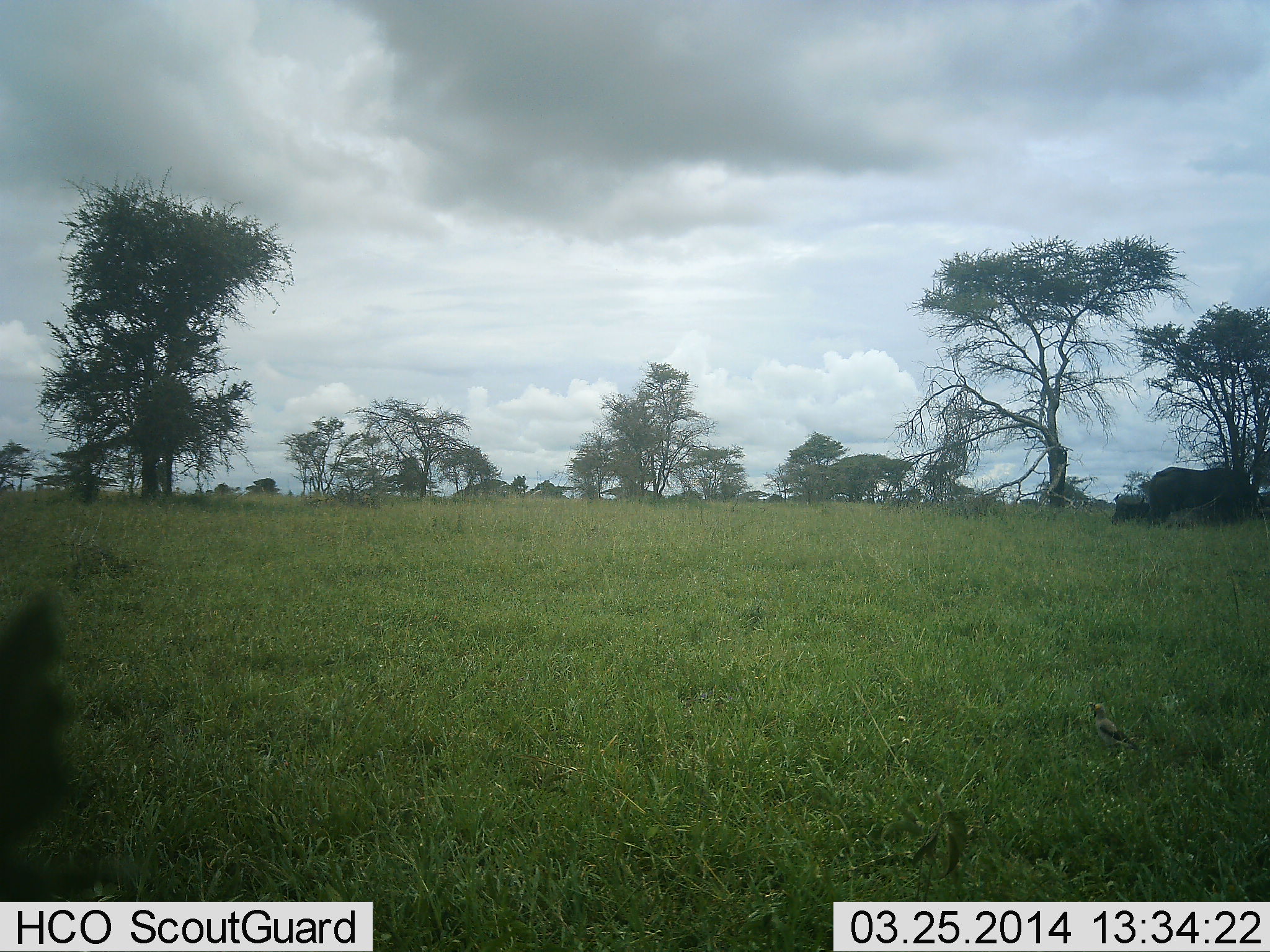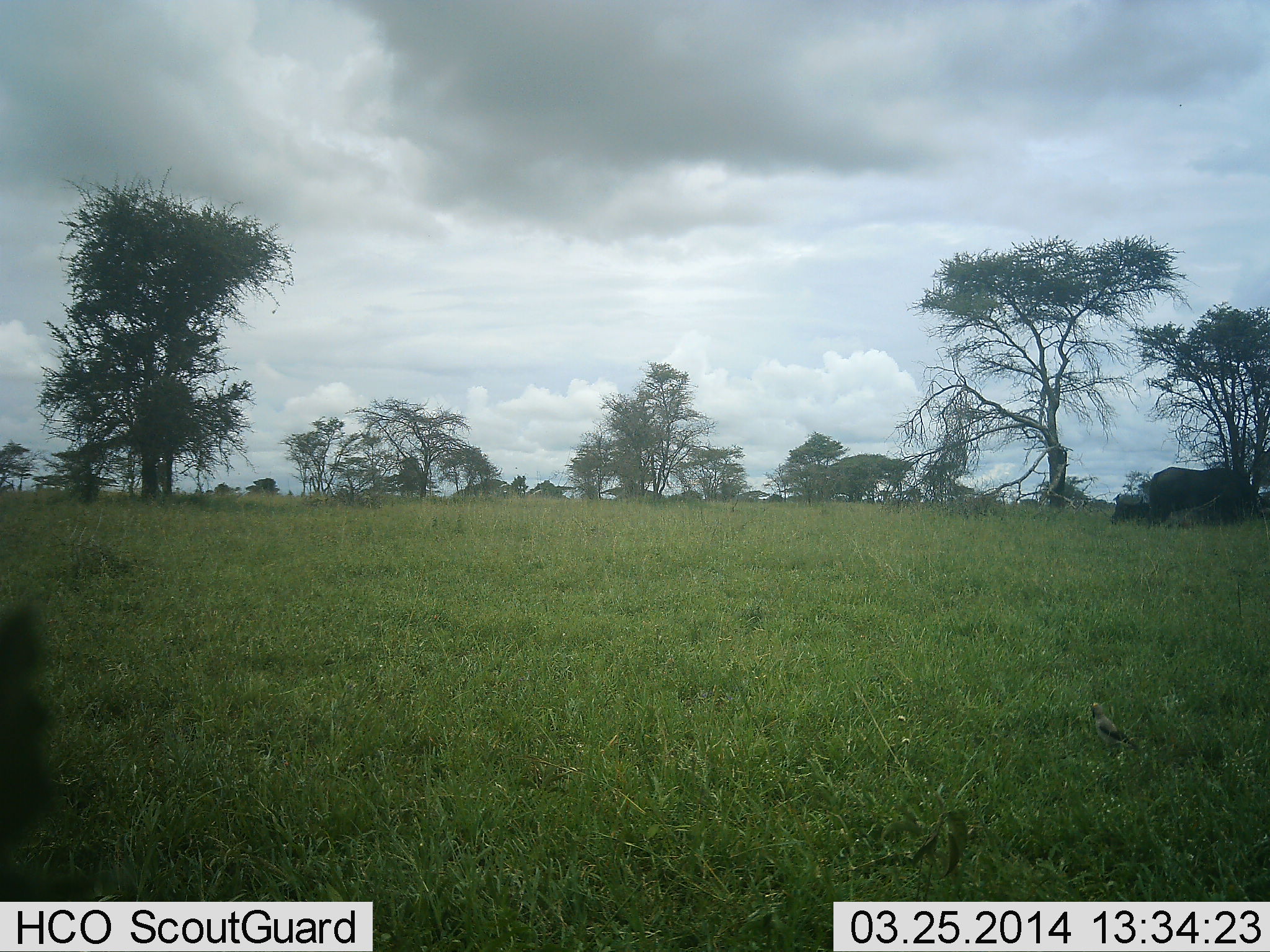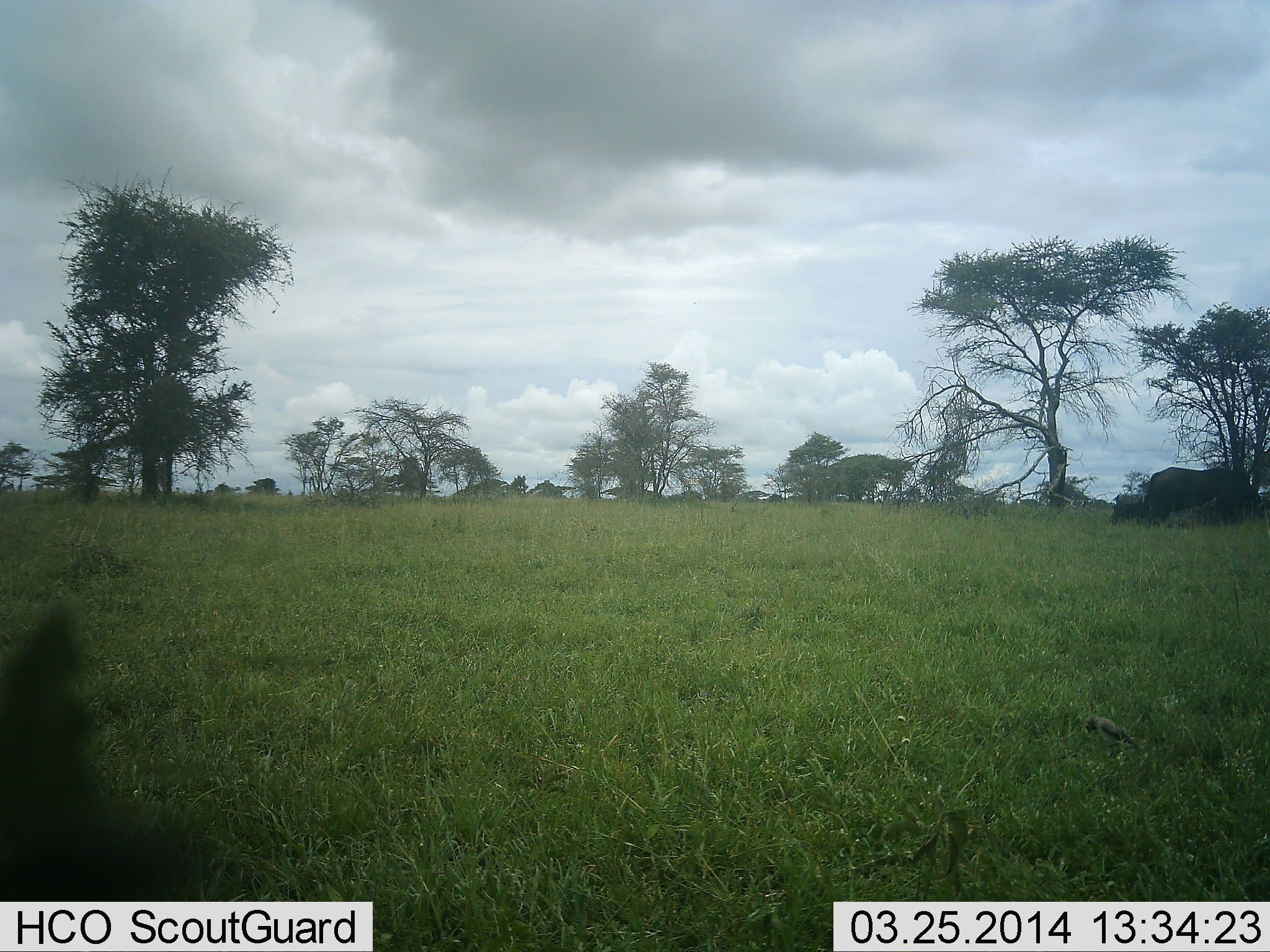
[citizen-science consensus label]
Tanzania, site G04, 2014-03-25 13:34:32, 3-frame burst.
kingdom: Animalia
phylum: Chordata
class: Aves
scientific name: Aves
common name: bird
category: otherbird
Otherbird (bird) (Aves), count 1. Behavior (volunteer vote fractions): standing 75%, resting 12%, moving 0%, interacting 0%. Young present (vote fraction): 0%. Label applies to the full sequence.